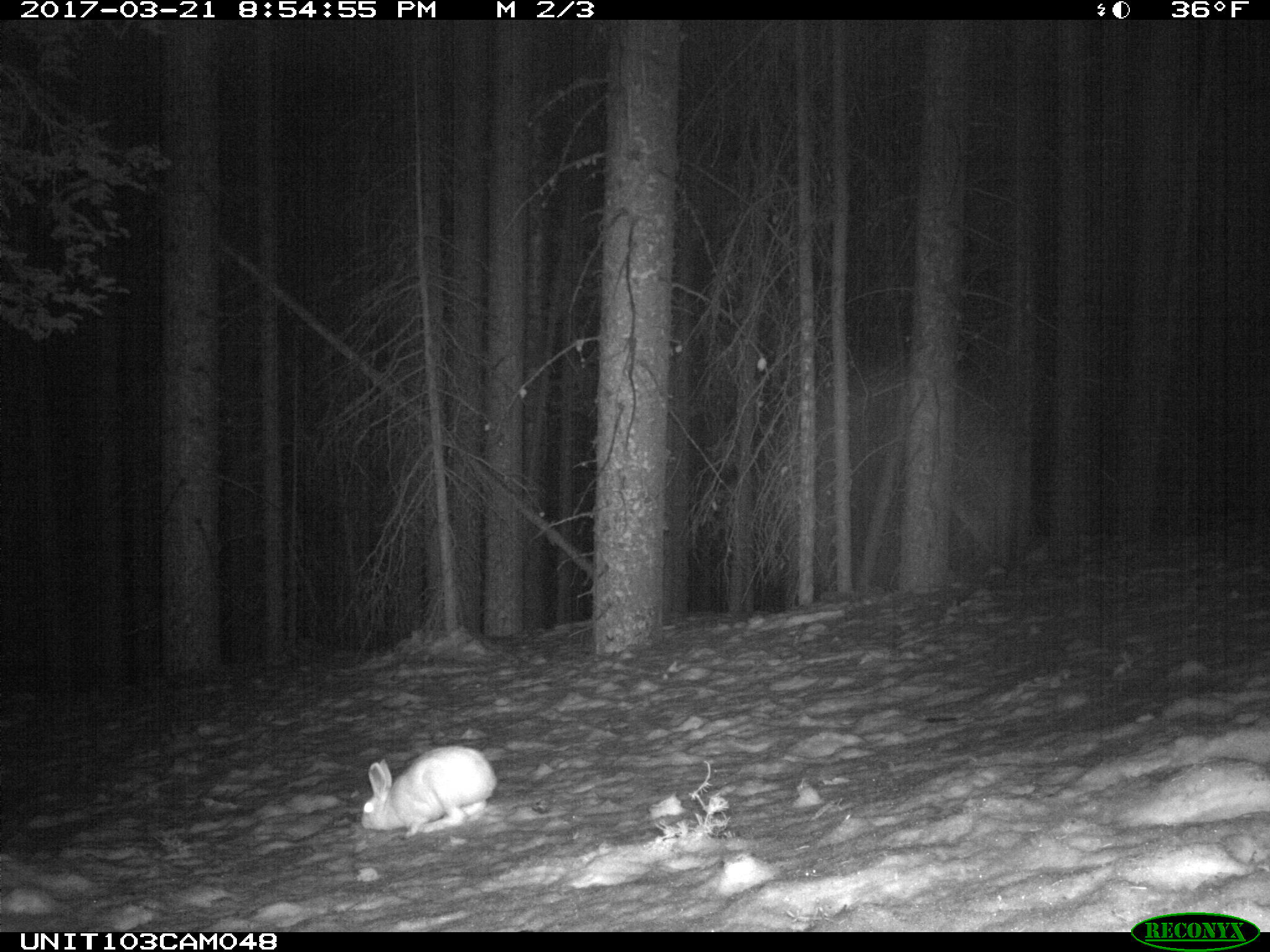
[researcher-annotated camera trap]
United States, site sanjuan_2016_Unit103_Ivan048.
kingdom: Animalia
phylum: Chordata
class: Mammalia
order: Lagomorpha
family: Leporidae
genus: Lepus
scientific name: Lepus americanus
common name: snowshoe hare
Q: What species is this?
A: Lepus americanus (snowshoe hare).